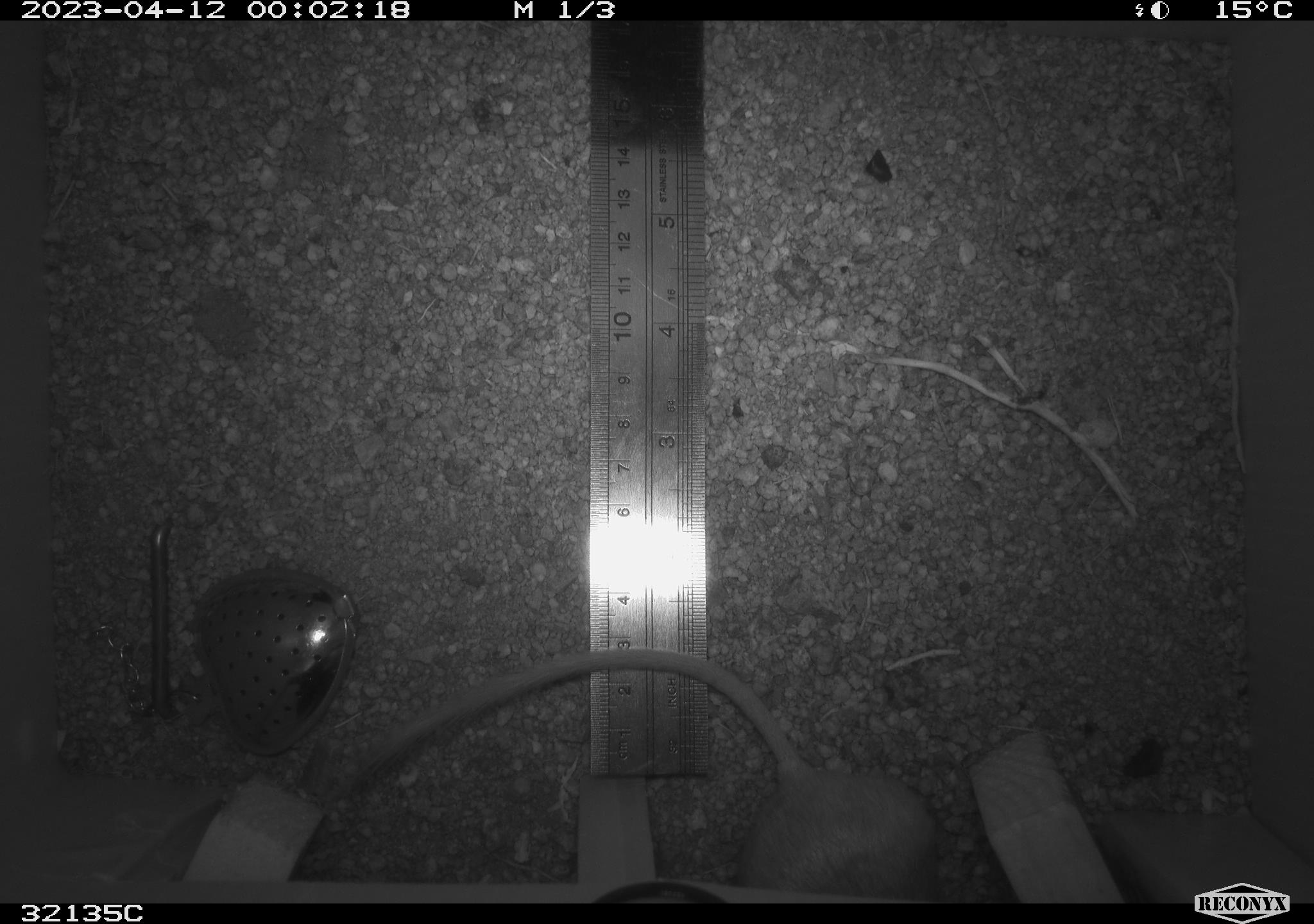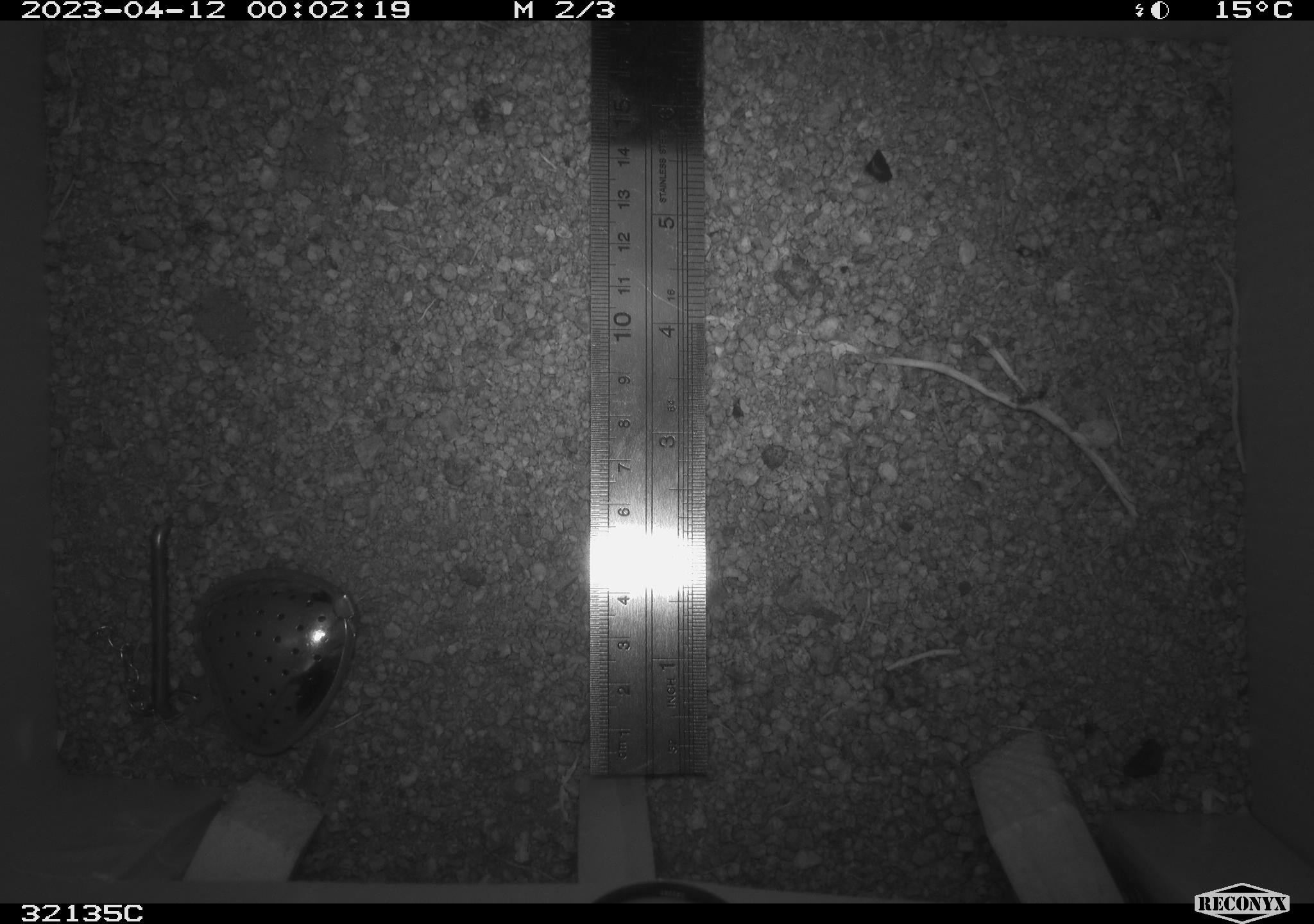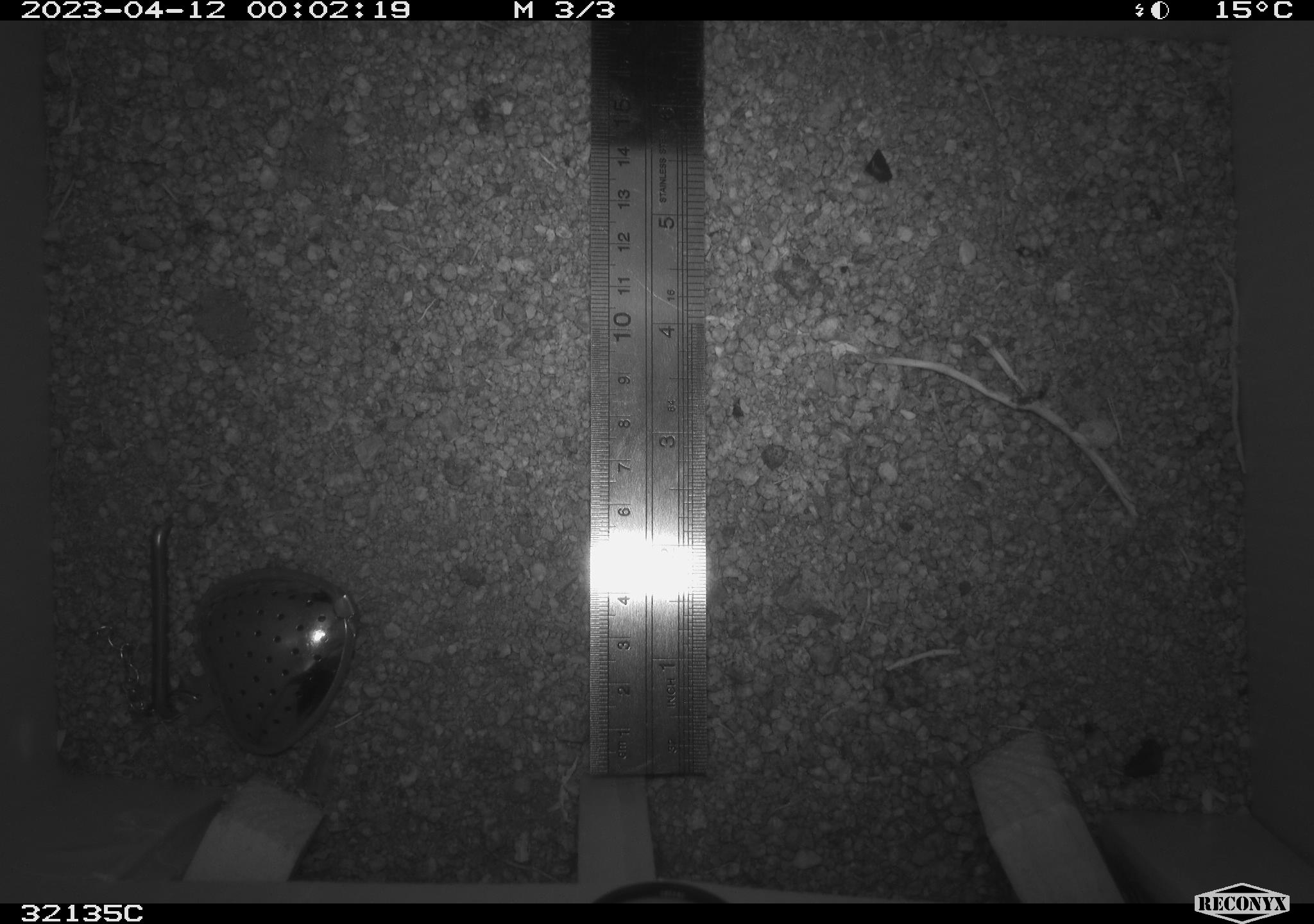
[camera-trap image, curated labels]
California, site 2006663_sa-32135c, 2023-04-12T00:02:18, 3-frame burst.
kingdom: Animalia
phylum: Chordata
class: Mammalia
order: Rodentia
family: Heteromyidae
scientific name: Heteromyidae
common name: kangaroo rats and pocket mice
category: heteromyidae family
Heteromyidae family (kangaroo rats and pocket mice) (Heteromyidae).